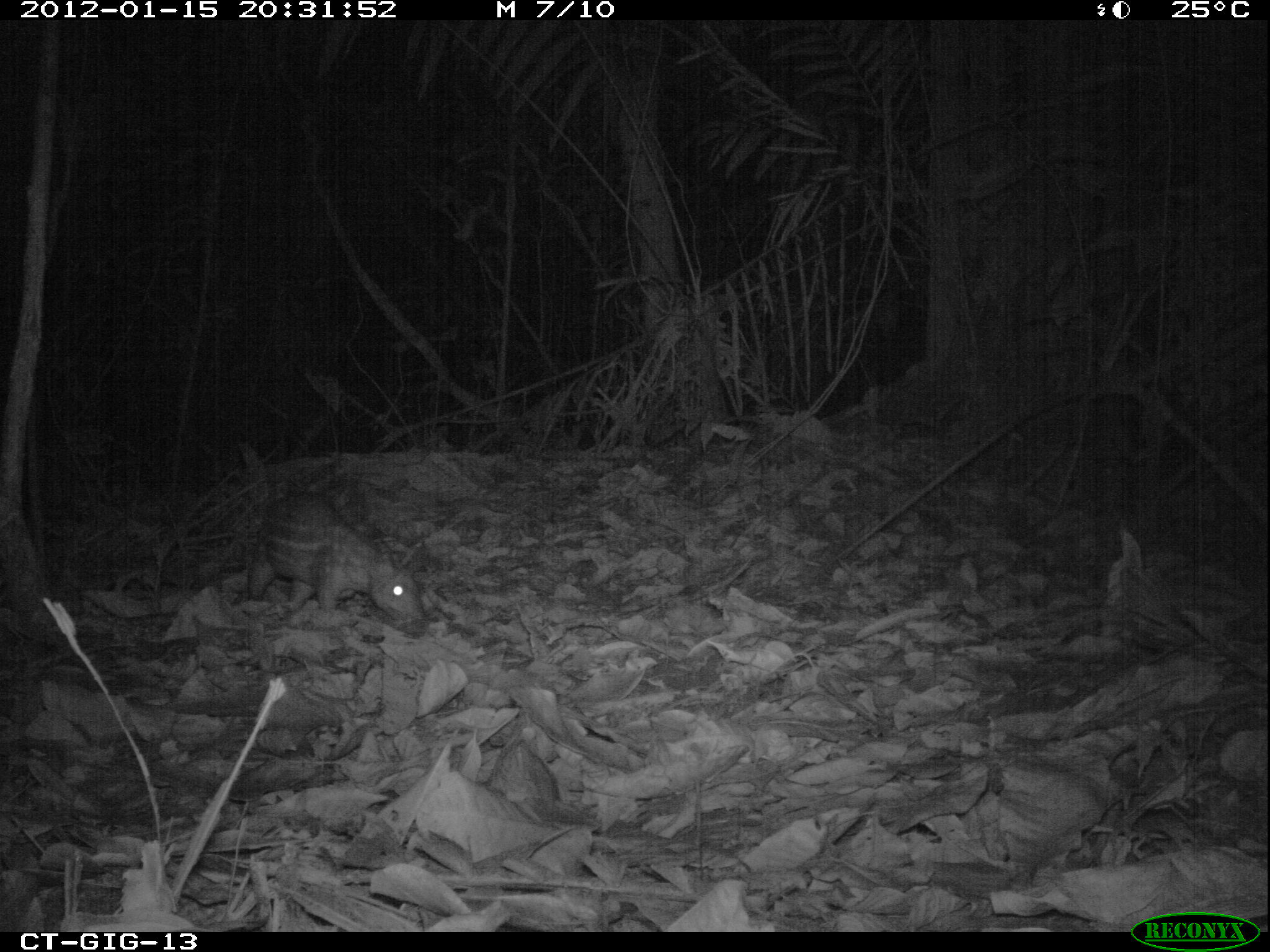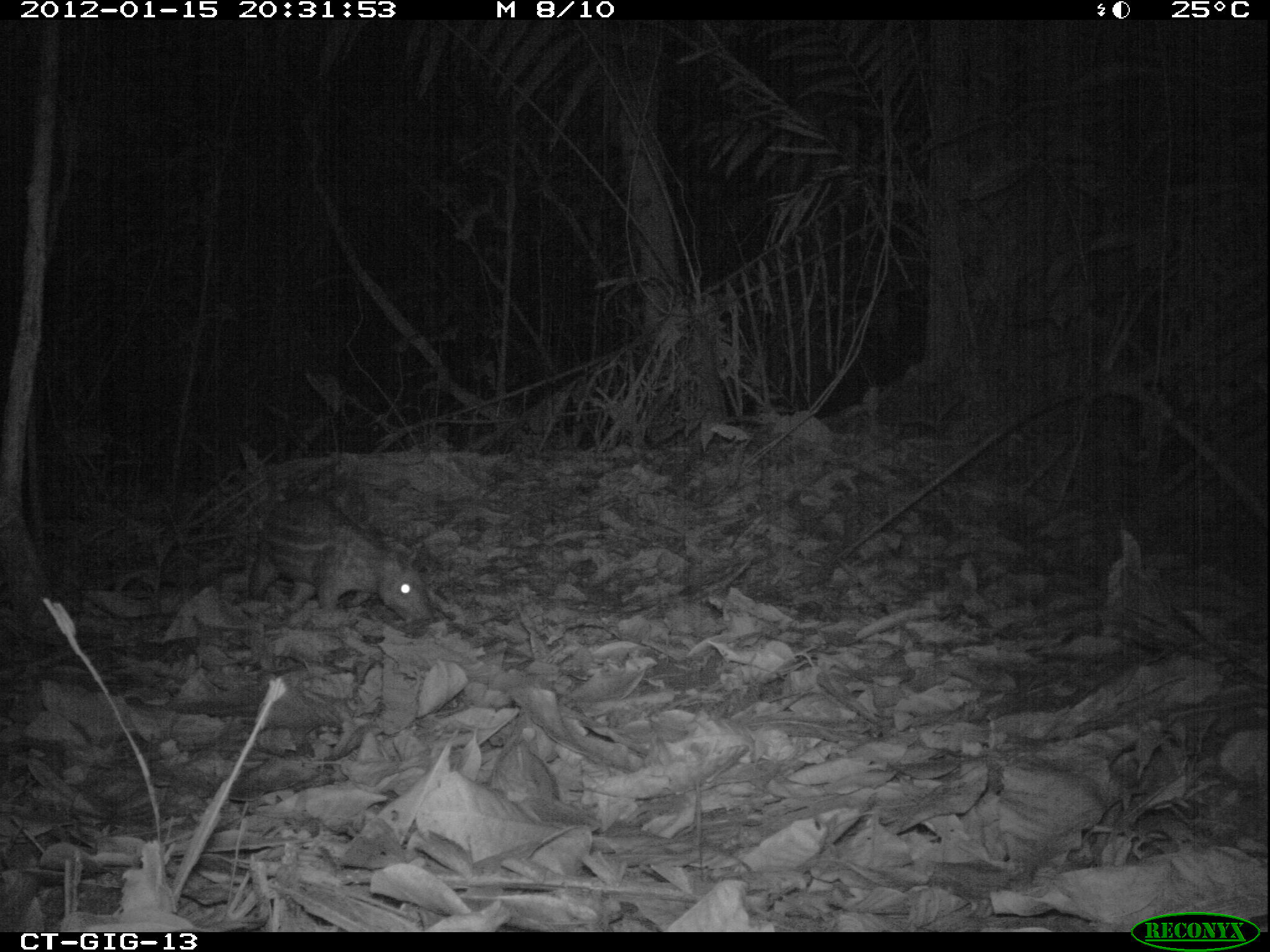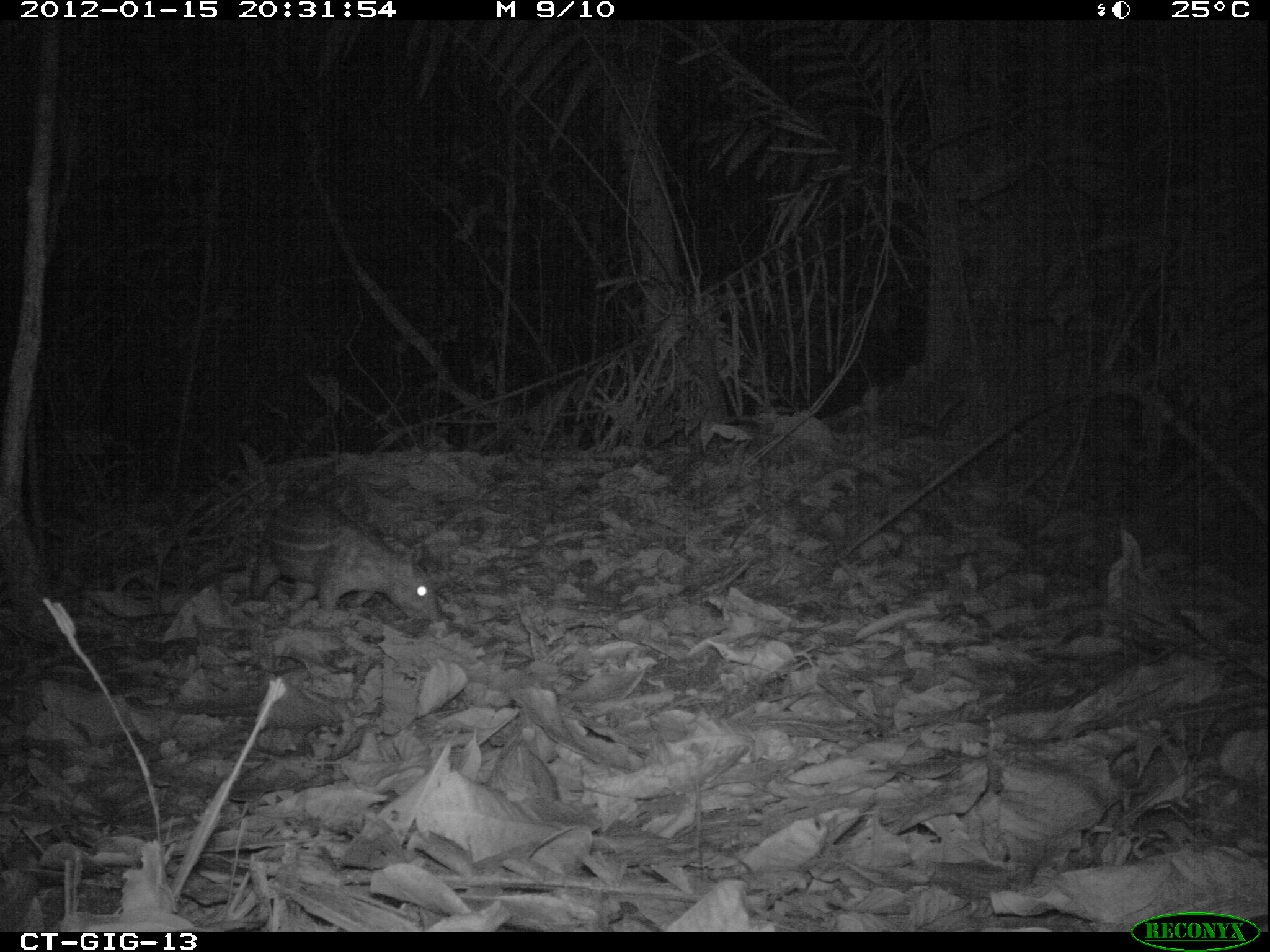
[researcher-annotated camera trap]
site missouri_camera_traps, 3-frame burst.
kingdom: Animalia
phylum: Chordata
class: Mammalia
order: Rodentia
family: Cuniculidae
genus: Cuniculus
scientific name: Cuniculus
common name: paca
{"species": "paca (Cuniculus)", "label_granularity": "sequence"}